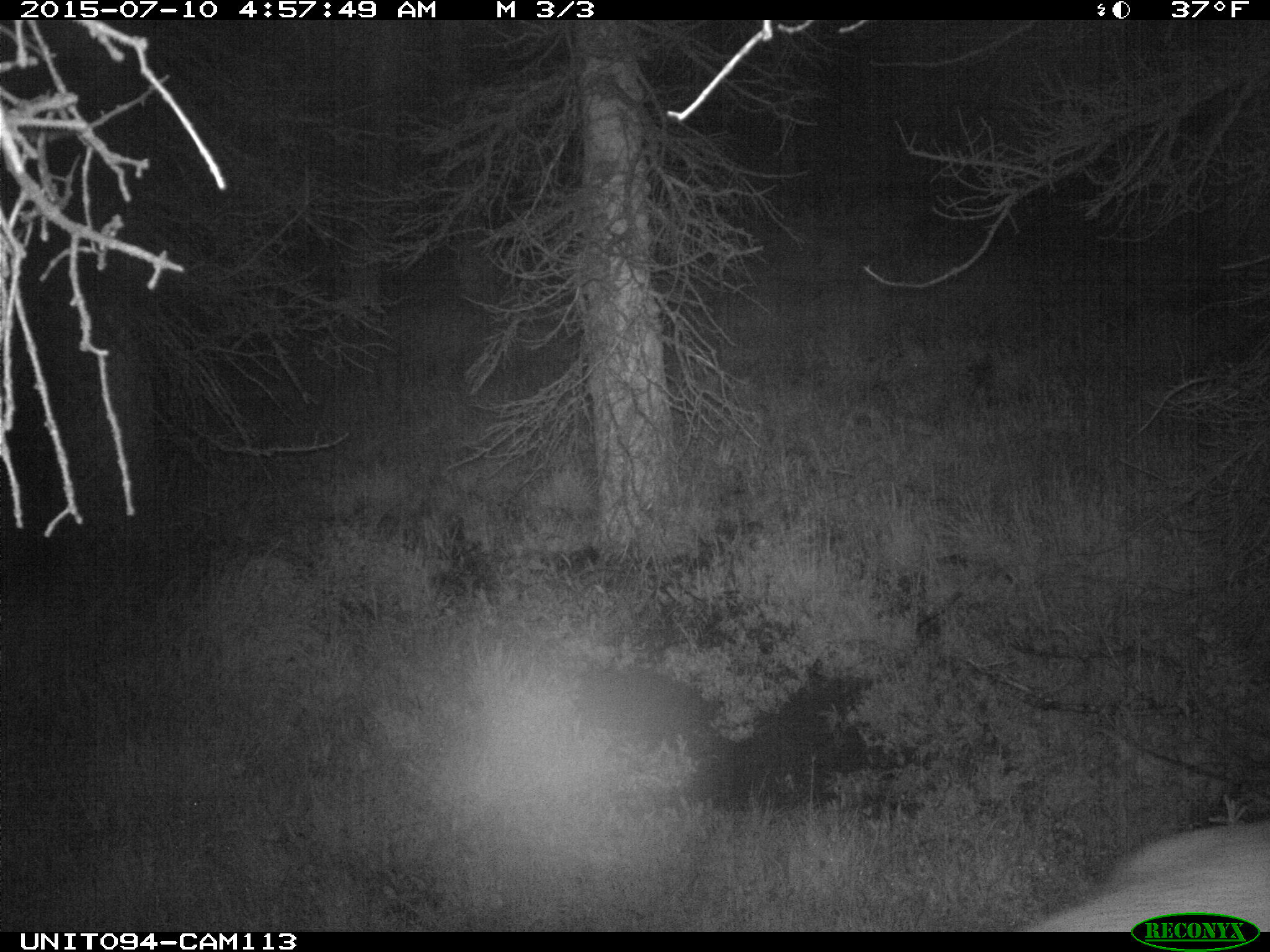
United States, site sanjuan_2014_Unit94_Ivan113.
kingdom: Animalia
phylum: Chordata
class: Mammalia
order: Artiodactyla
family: Cervidae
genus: Cervus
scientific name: Cervus elaphus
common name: red deer